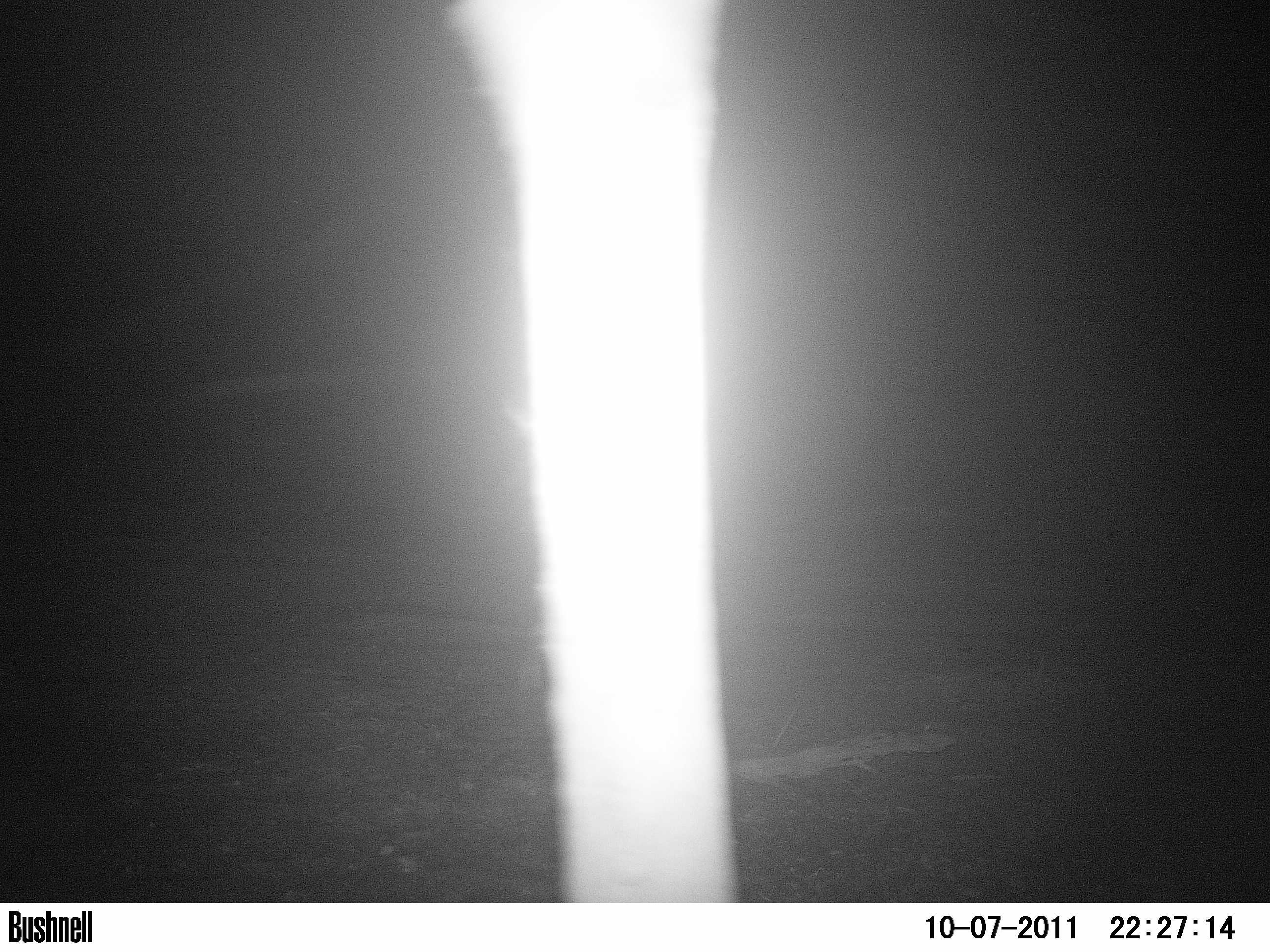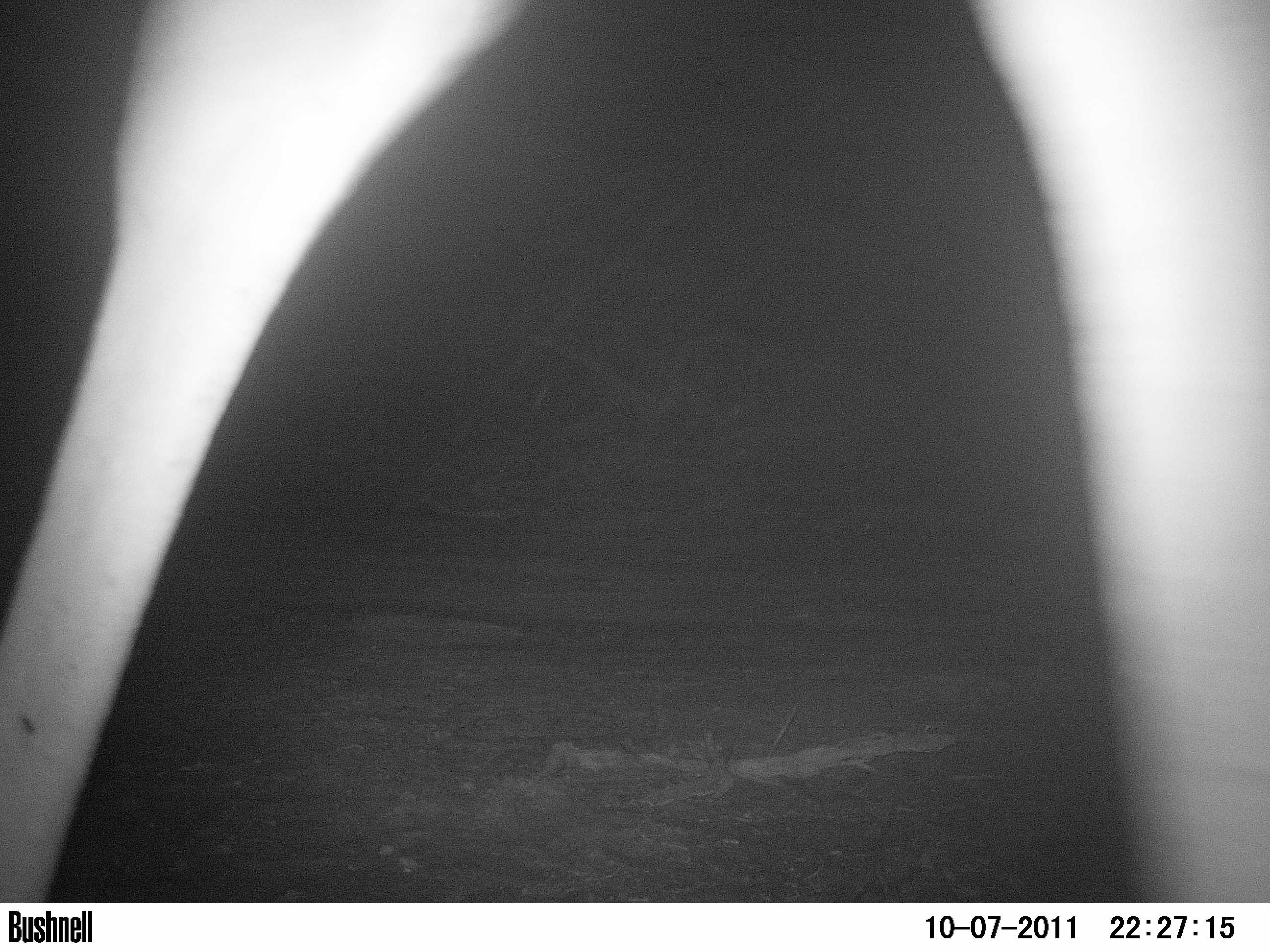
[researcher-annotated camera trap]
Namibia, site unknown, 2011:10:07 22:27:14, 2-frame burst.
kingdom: Animalia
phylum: Chordata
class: Mammalia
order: Artiodactyla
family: Giraffidae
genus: Giraffa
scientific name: Giraffa camelopardalis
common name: giraffe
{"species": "Giraffa camelopardalis (giraffe)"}